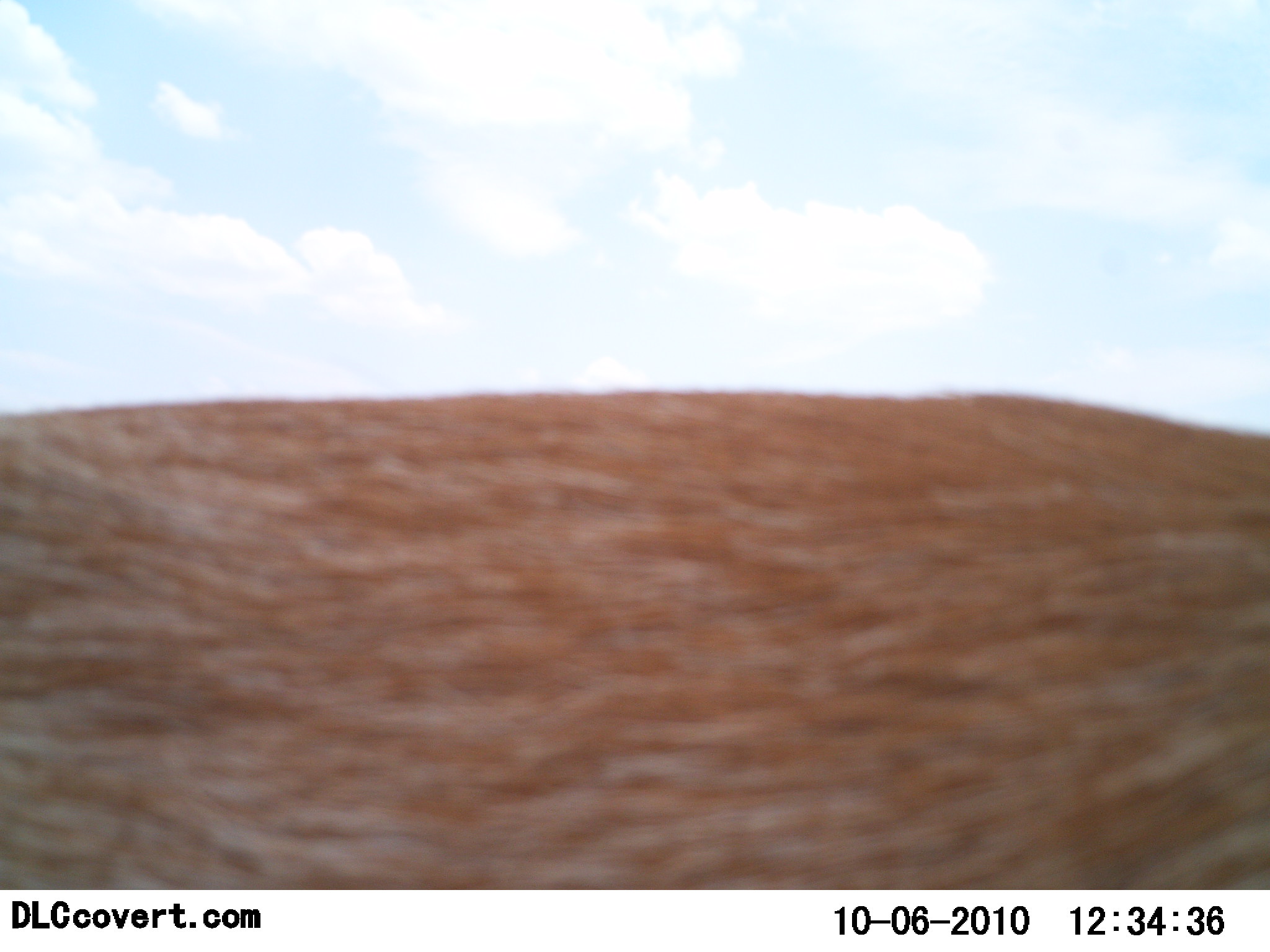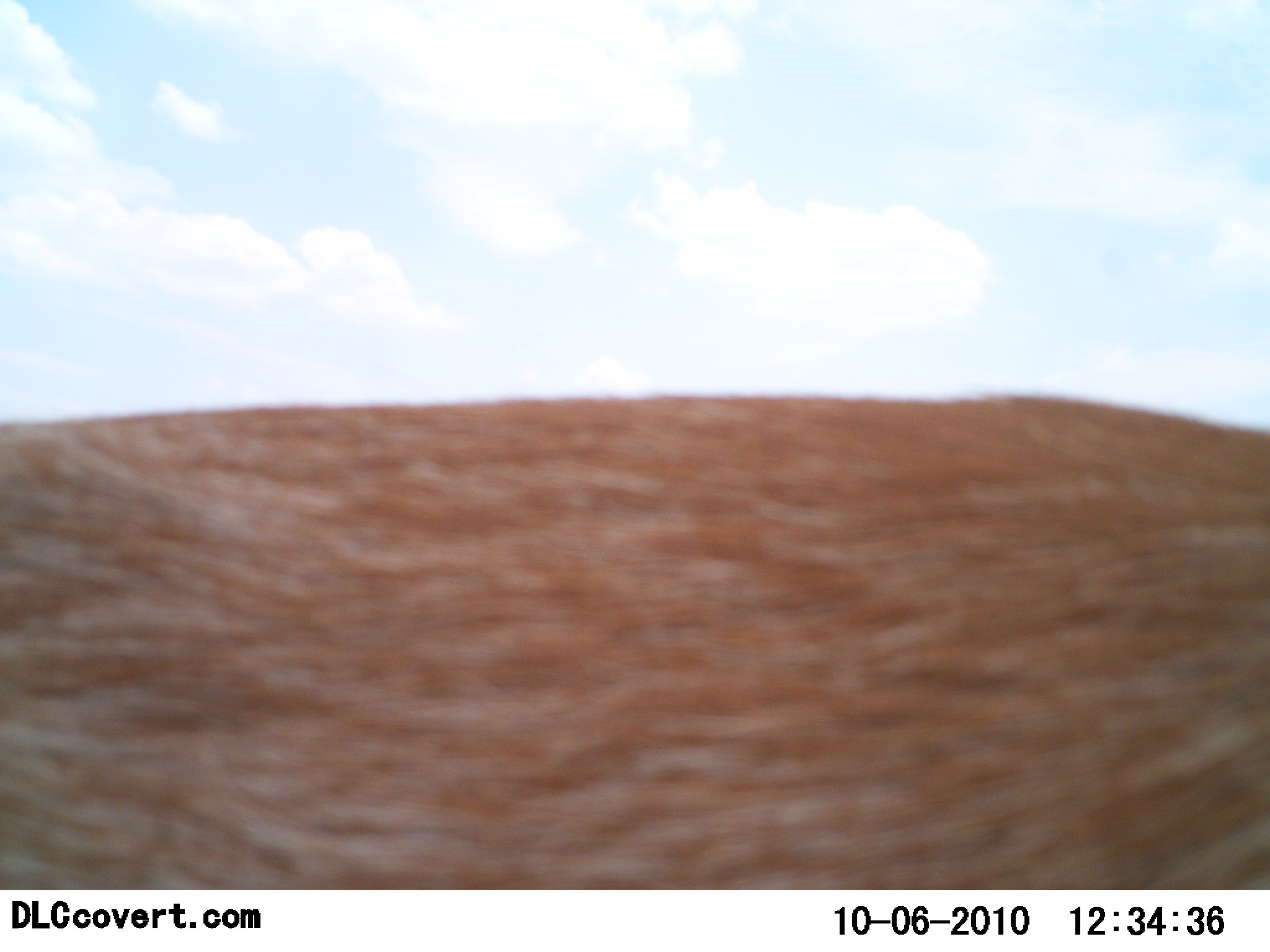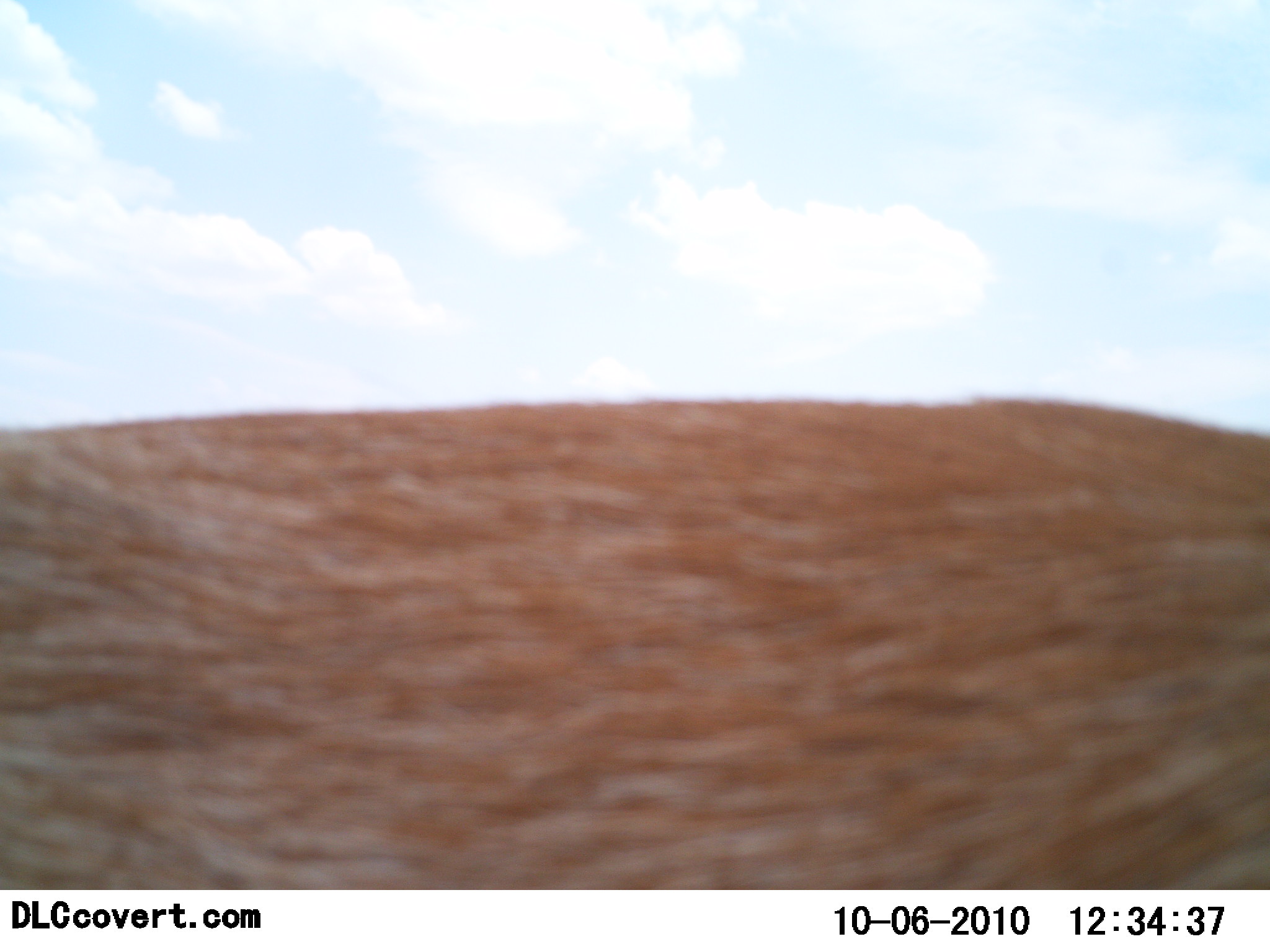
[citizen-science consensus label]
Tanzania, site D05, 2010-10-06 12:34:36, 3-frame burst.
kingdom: Animalia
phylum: Chordata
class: Mammalia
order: Artiodactyla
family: Bovidae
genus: Eudorcas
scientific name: Eudorcas thomsonii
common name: thomson's gazelle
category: gazellethomsons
Gazellethomsons (thomson's gazelle) (Eudorcas thomsonii), count 1. Behavior (volunteer vote fractions): standing 100%, resting 0%, moving 0%, interacting 0%. Young present (vote fraction): 0%. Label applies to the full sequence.